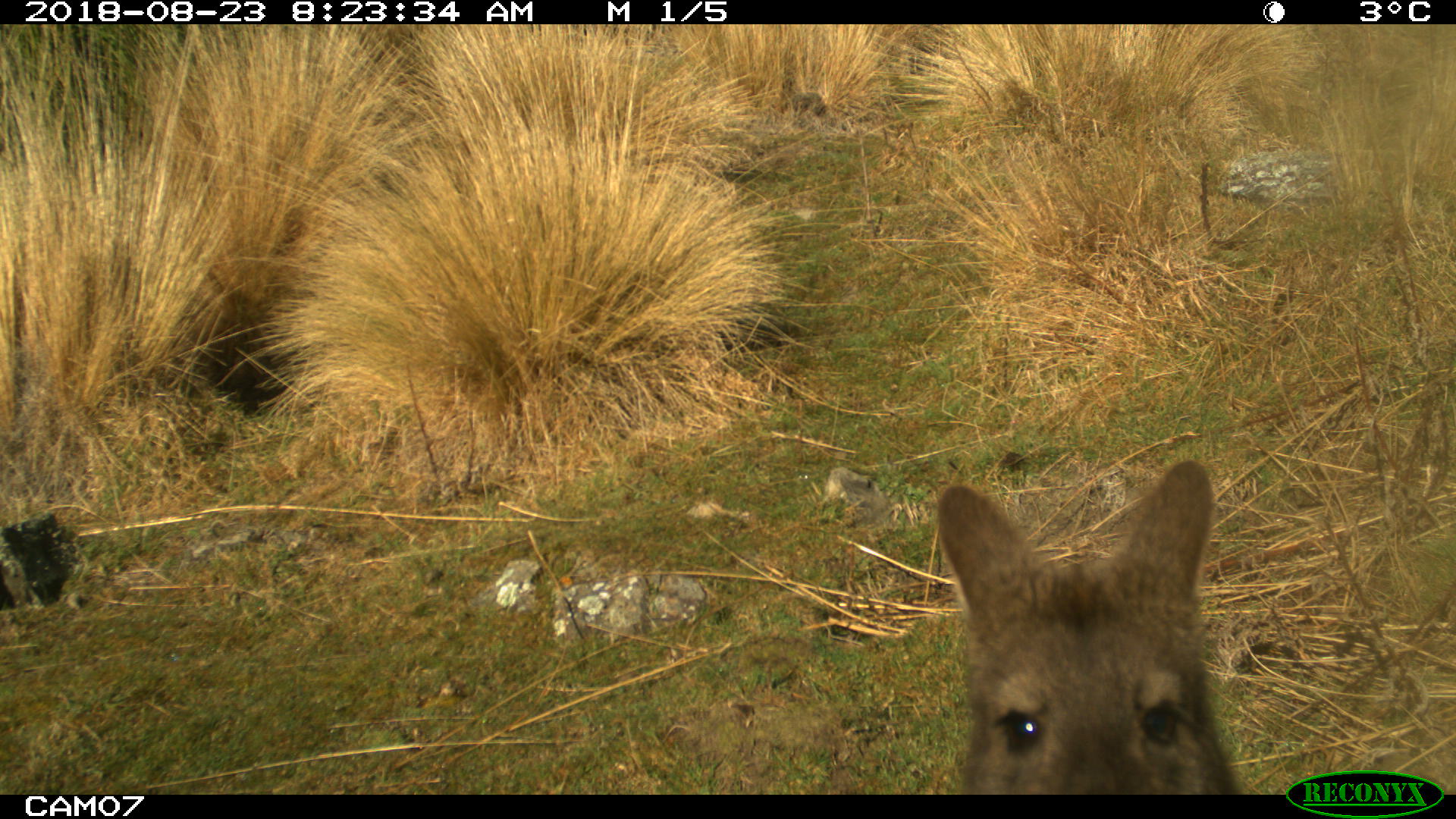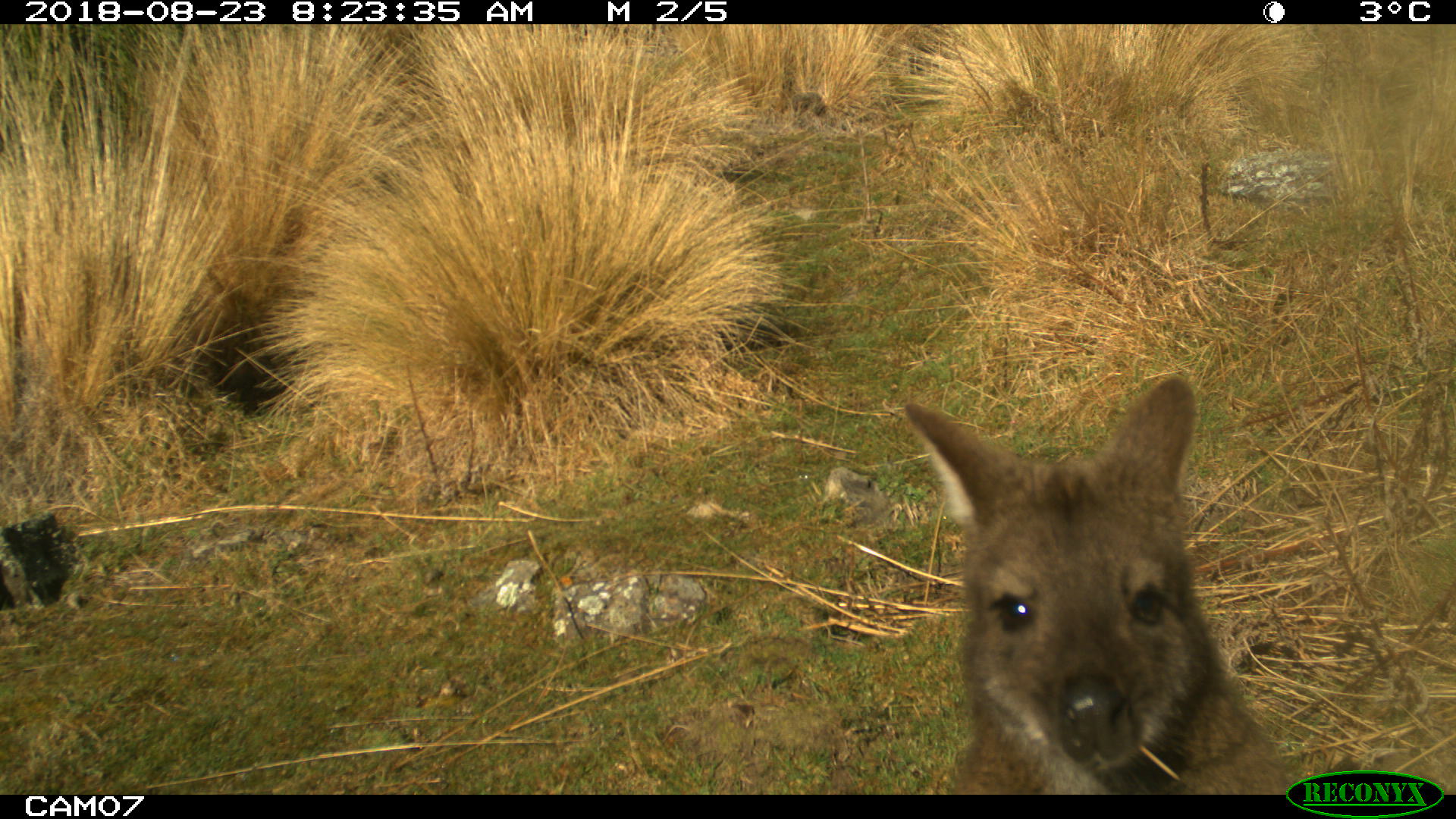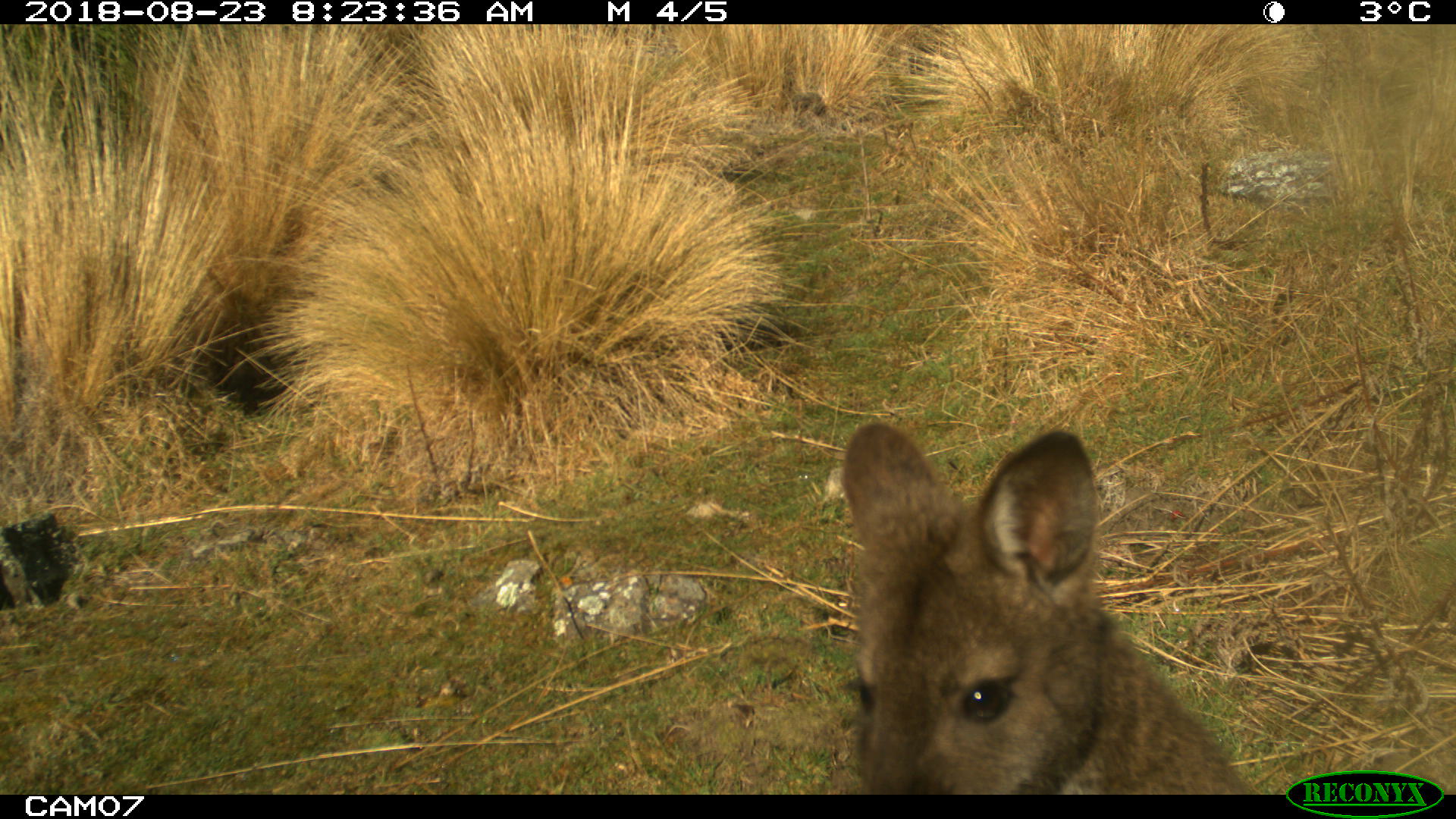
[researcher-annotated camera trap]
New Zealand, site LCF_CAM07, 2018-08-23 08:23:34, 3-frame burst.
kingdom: Animalia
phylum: Chordata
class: Mammalia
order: Diprotodontia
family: Macropodidae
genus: Notamacropus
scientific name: Notamacropus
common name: wallaby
Wallaby (Notamacropus).